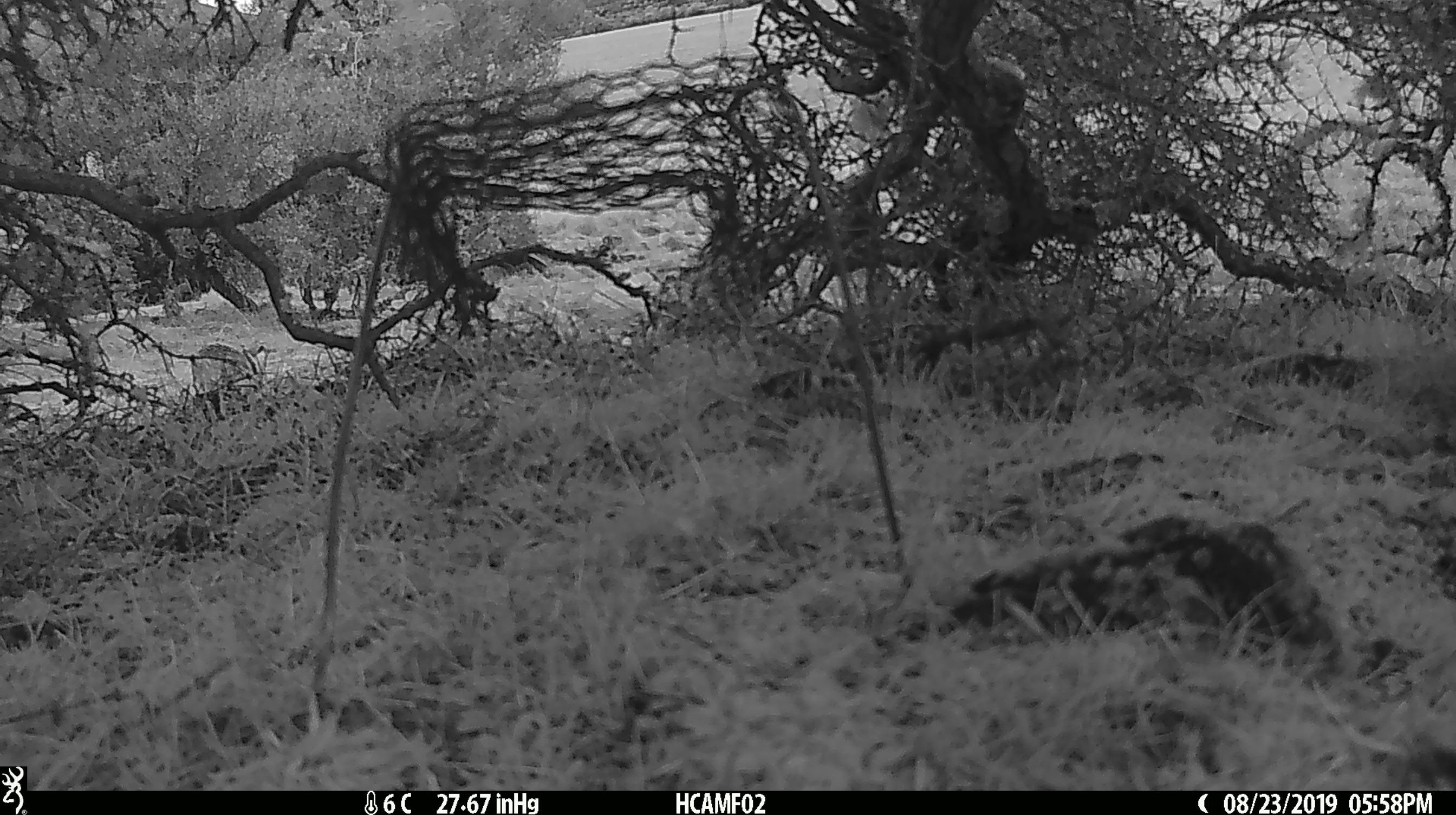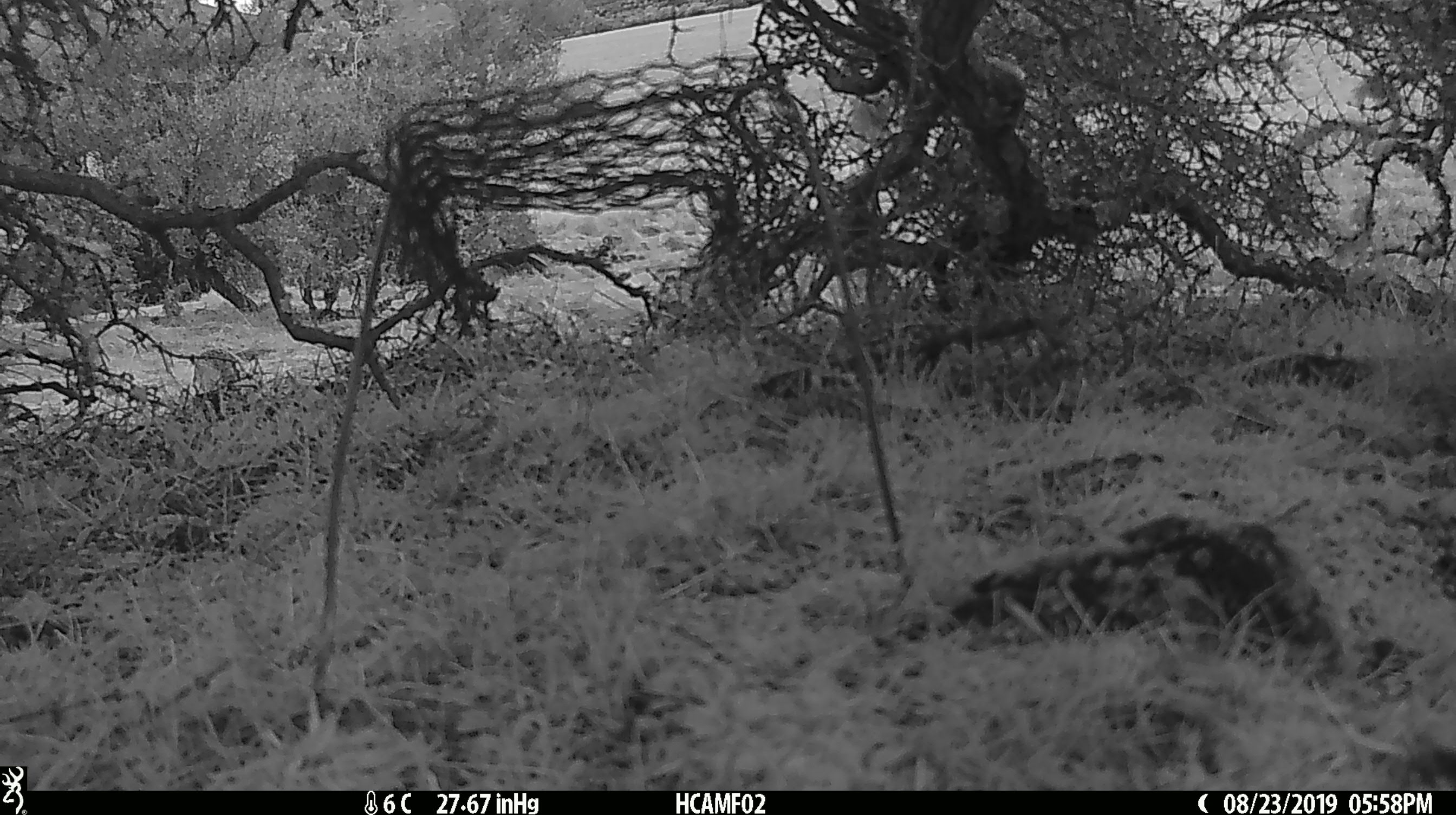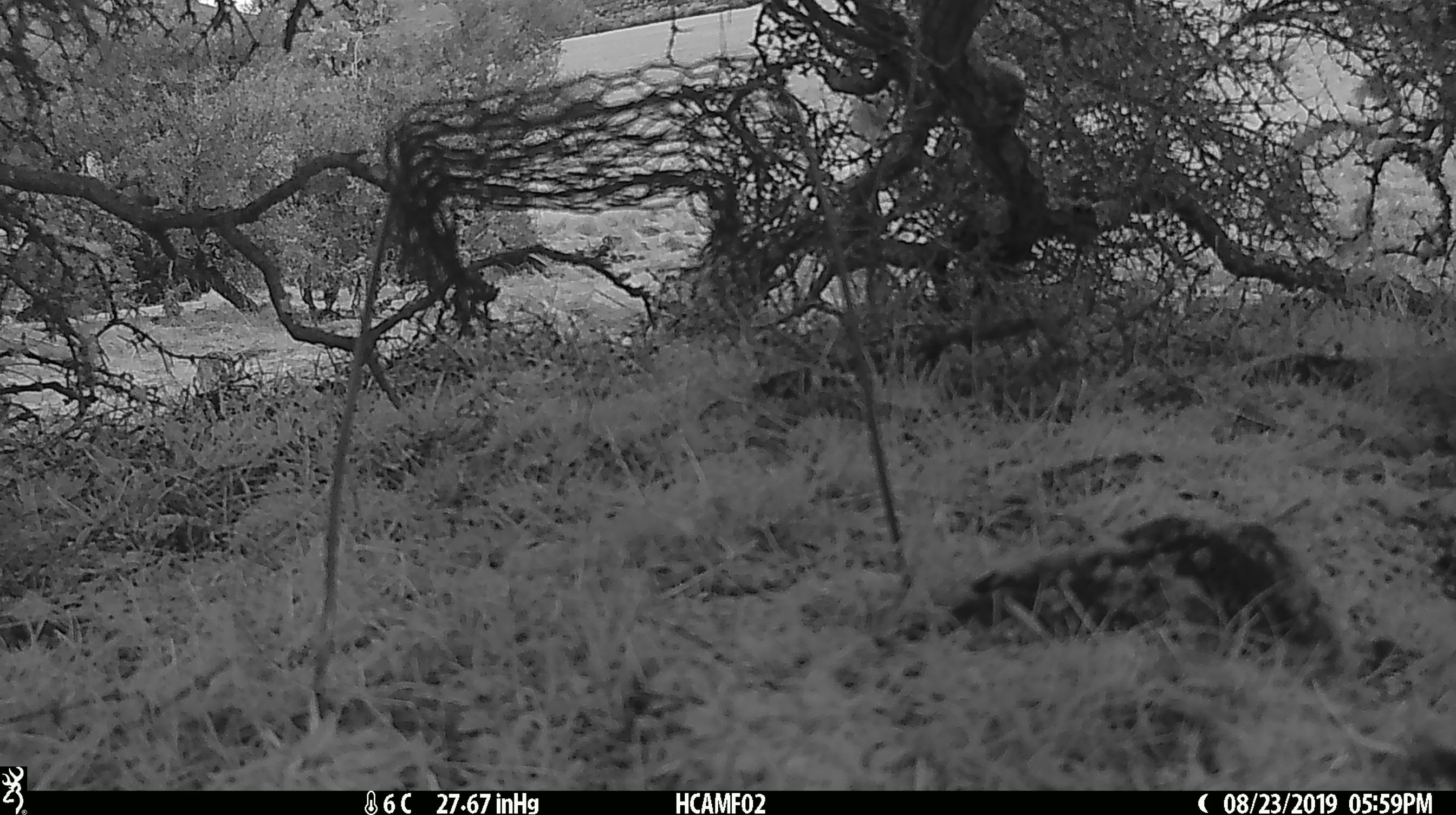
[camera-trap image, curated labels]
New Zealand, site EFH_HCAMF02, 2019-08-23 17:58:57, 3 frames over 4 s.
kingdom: Animalia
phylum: Chordata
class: Mammalia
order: Lagomorpha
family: Leporidae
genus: Lepus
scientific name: Lepus europaeus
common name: brown hare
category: hare